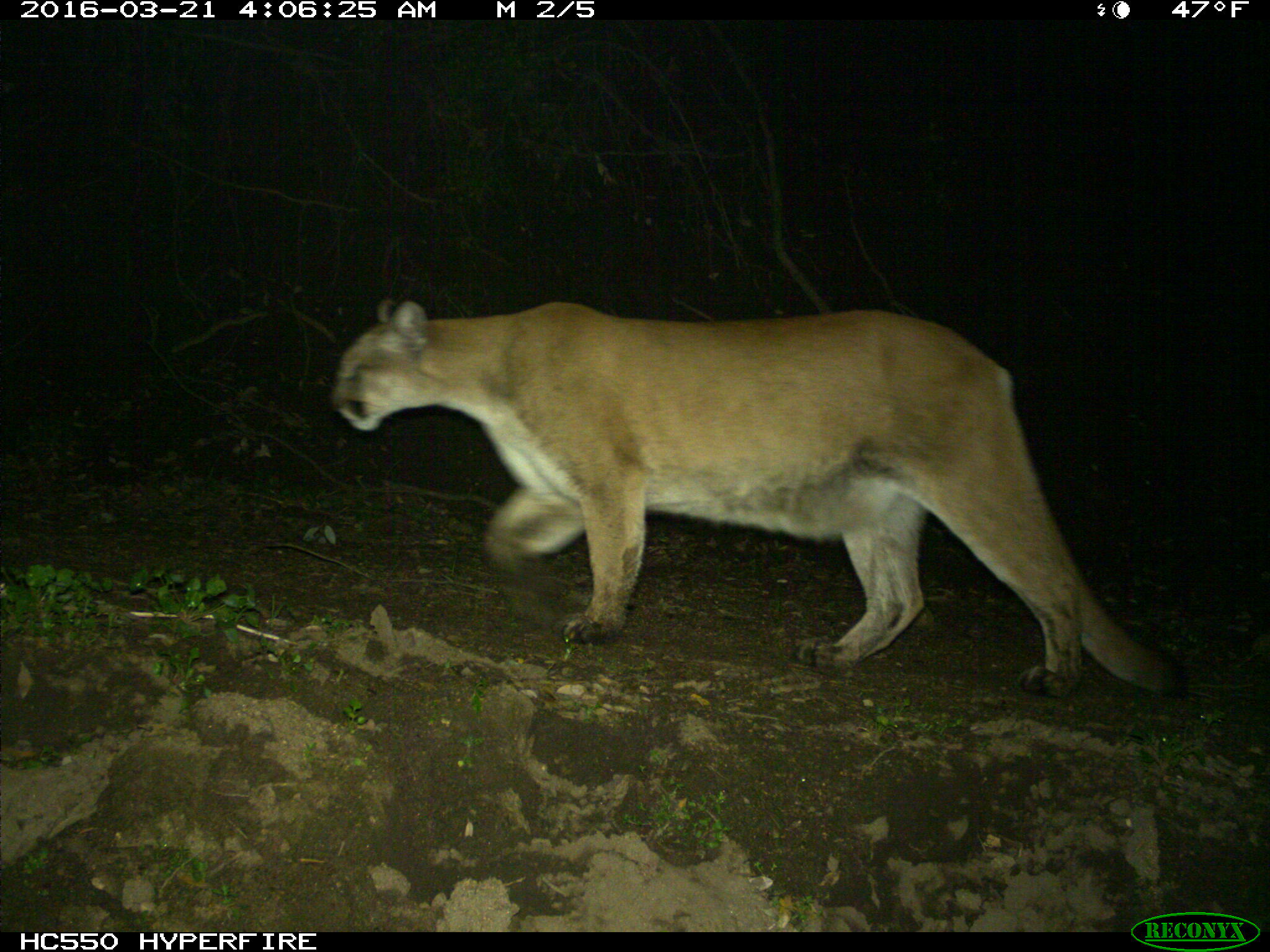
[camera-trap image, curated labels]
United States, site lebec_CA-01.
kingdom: Animalia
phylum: Chordata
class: Mammalia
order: Carnivora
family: Felidae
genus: Puma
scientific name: Puma concolor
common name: mountain lion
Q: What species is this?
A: Puma concolor (mountain lion).